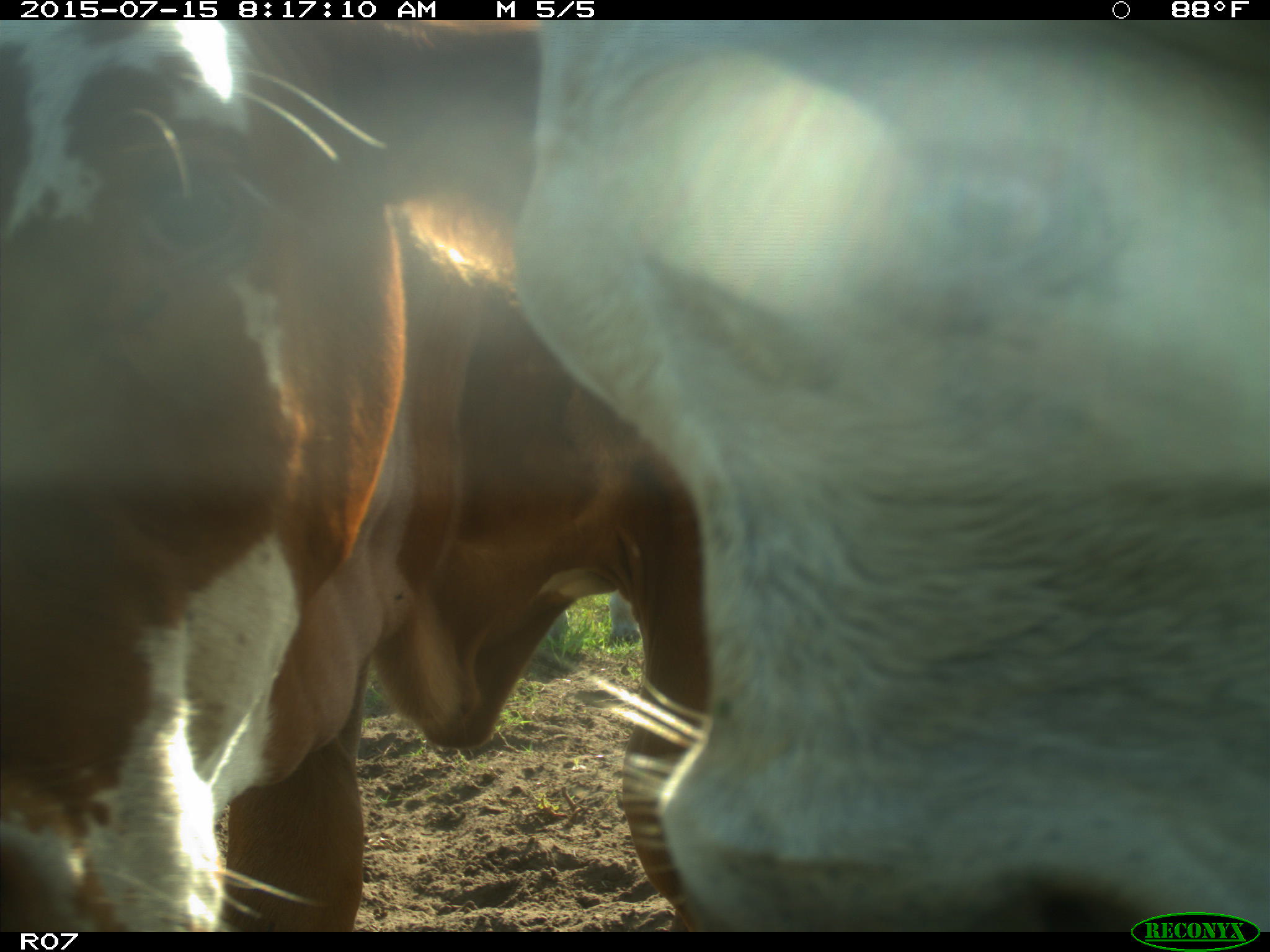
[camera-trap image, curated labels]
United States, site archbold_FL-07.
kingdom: Animalia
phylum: Chordata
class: Mammalia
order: Artiodactyla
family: Bovidae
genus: Bos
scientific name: Bos taurus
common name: domestic cow